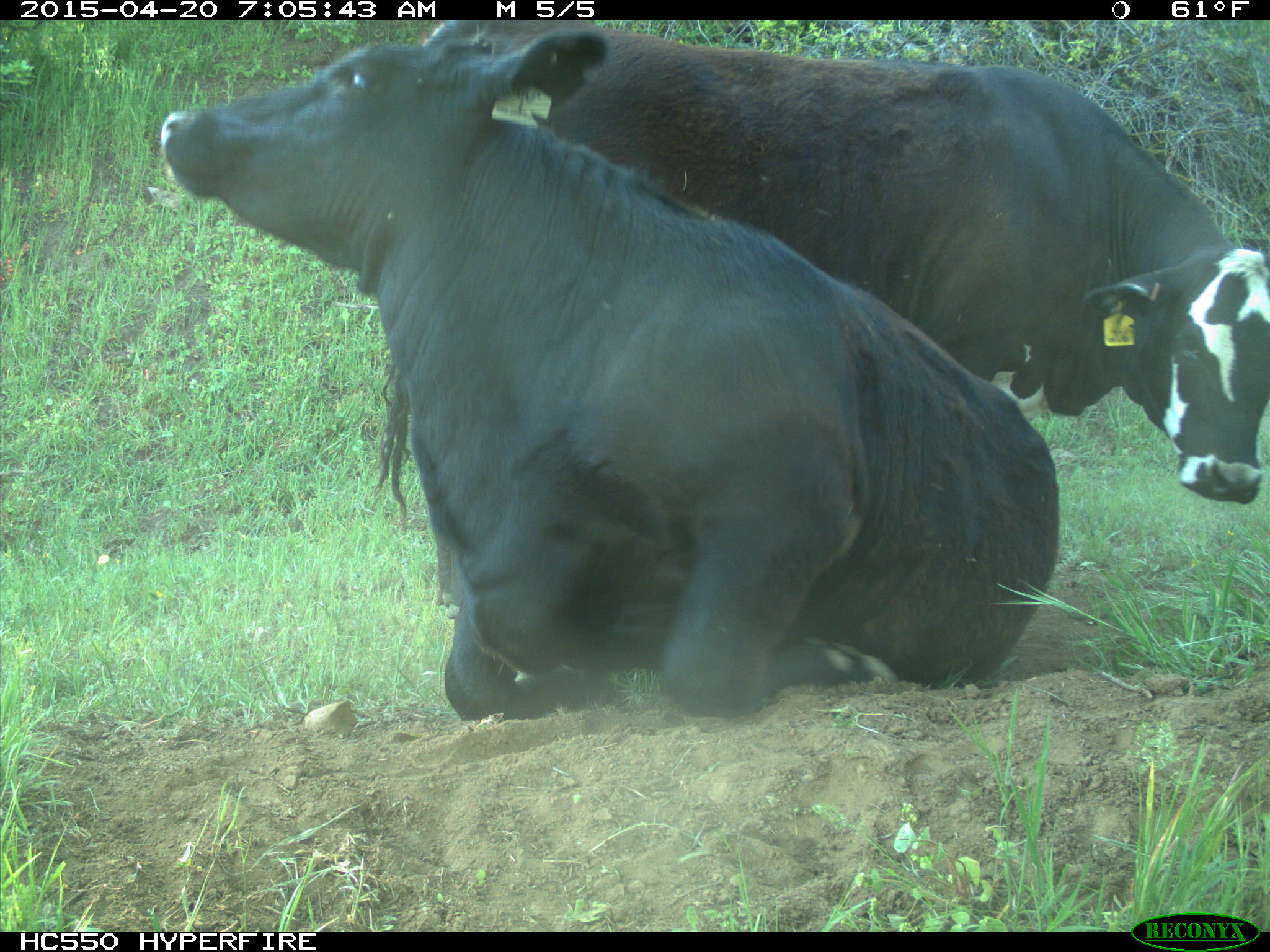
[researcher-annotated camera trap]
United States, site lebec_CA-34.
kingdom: Animalia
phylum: Chordata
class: Mammalia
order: Artiodactyla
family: Bovidae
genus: Bos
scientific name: Bos taurus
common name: domestic cow